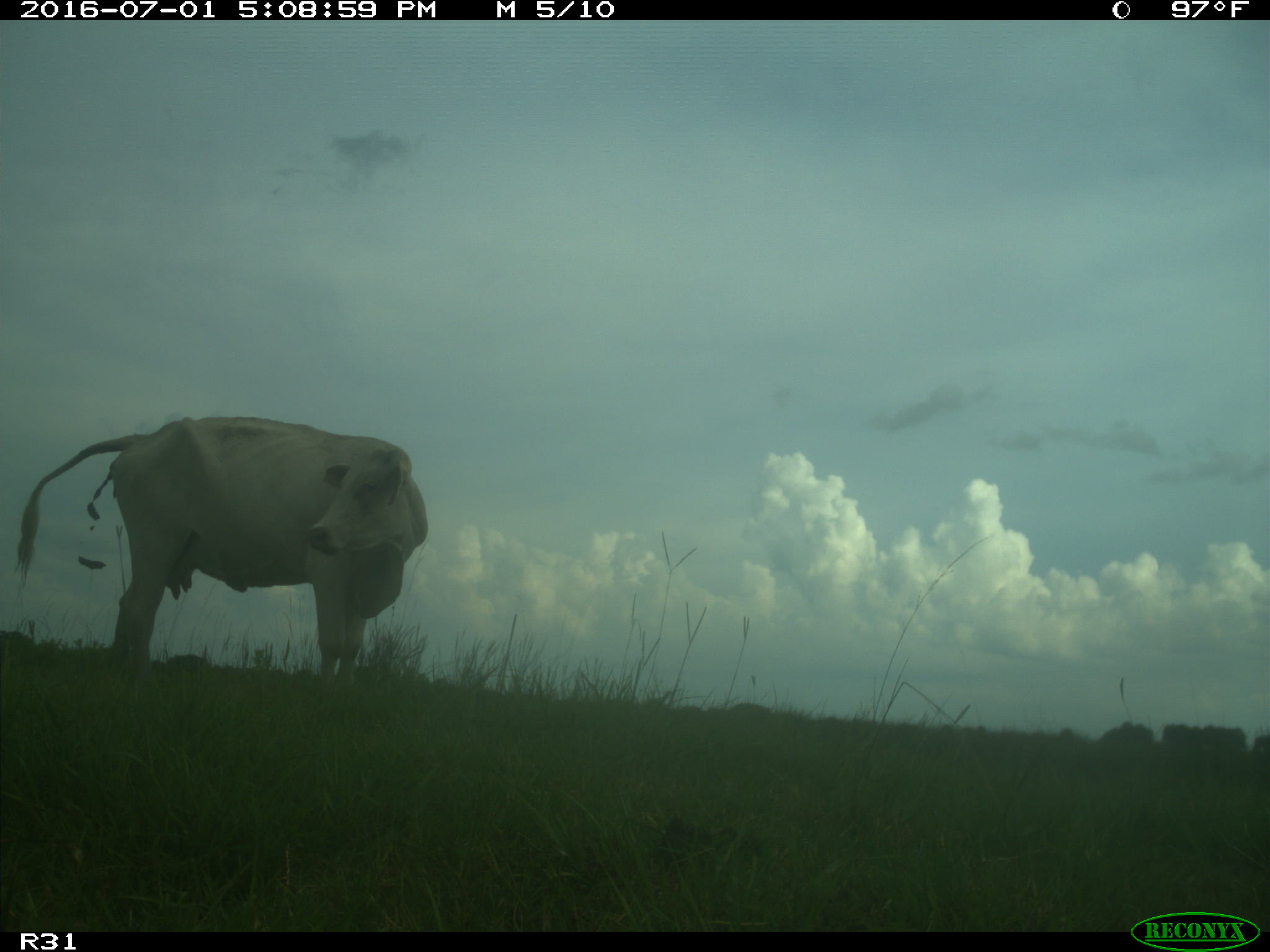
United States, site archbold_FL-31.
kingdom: Animalia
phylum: Chordata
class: Mammalia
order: Artiodactyla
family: Bovidae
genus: Bos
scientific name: Bos taurus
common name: domestic cow